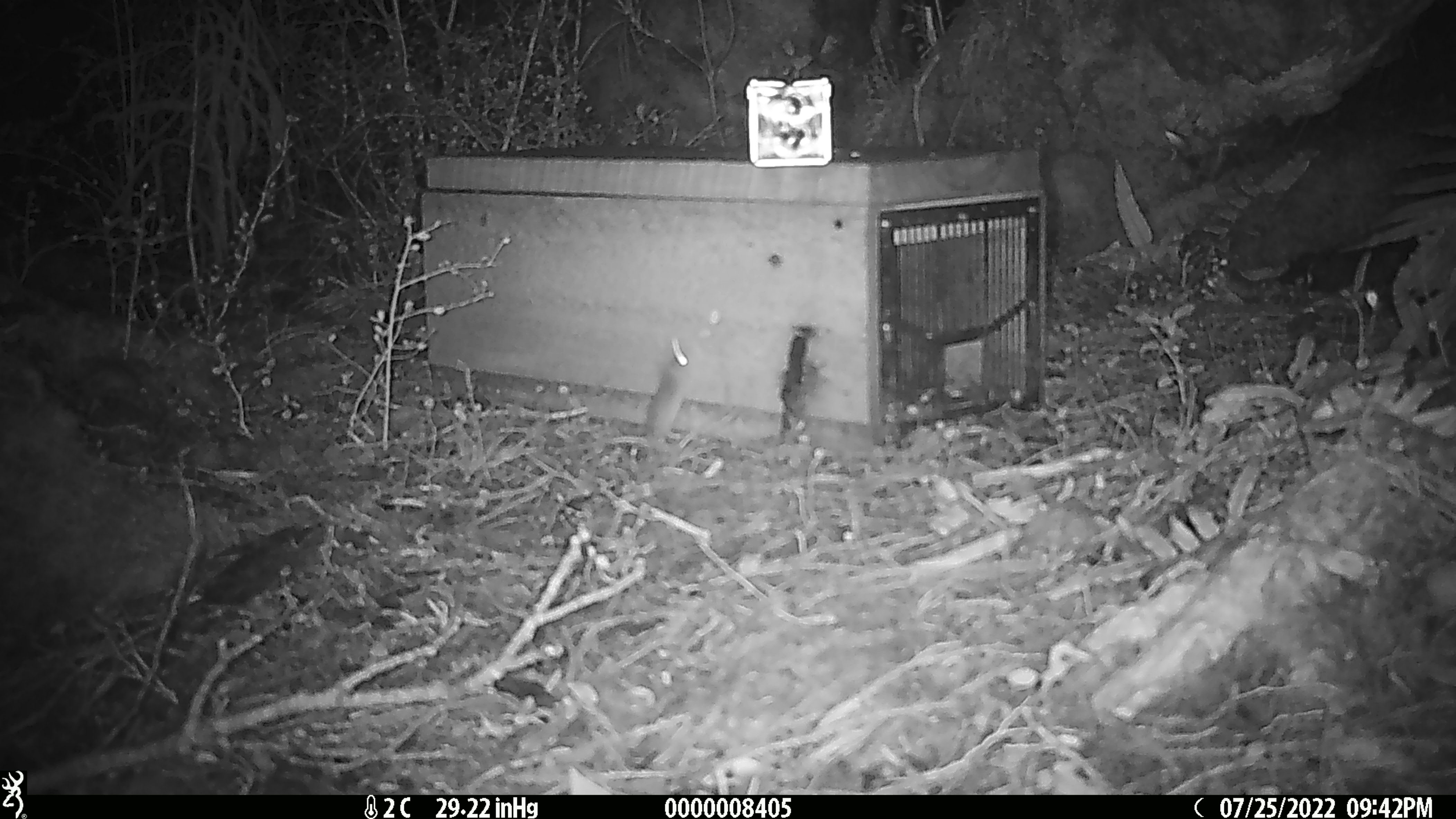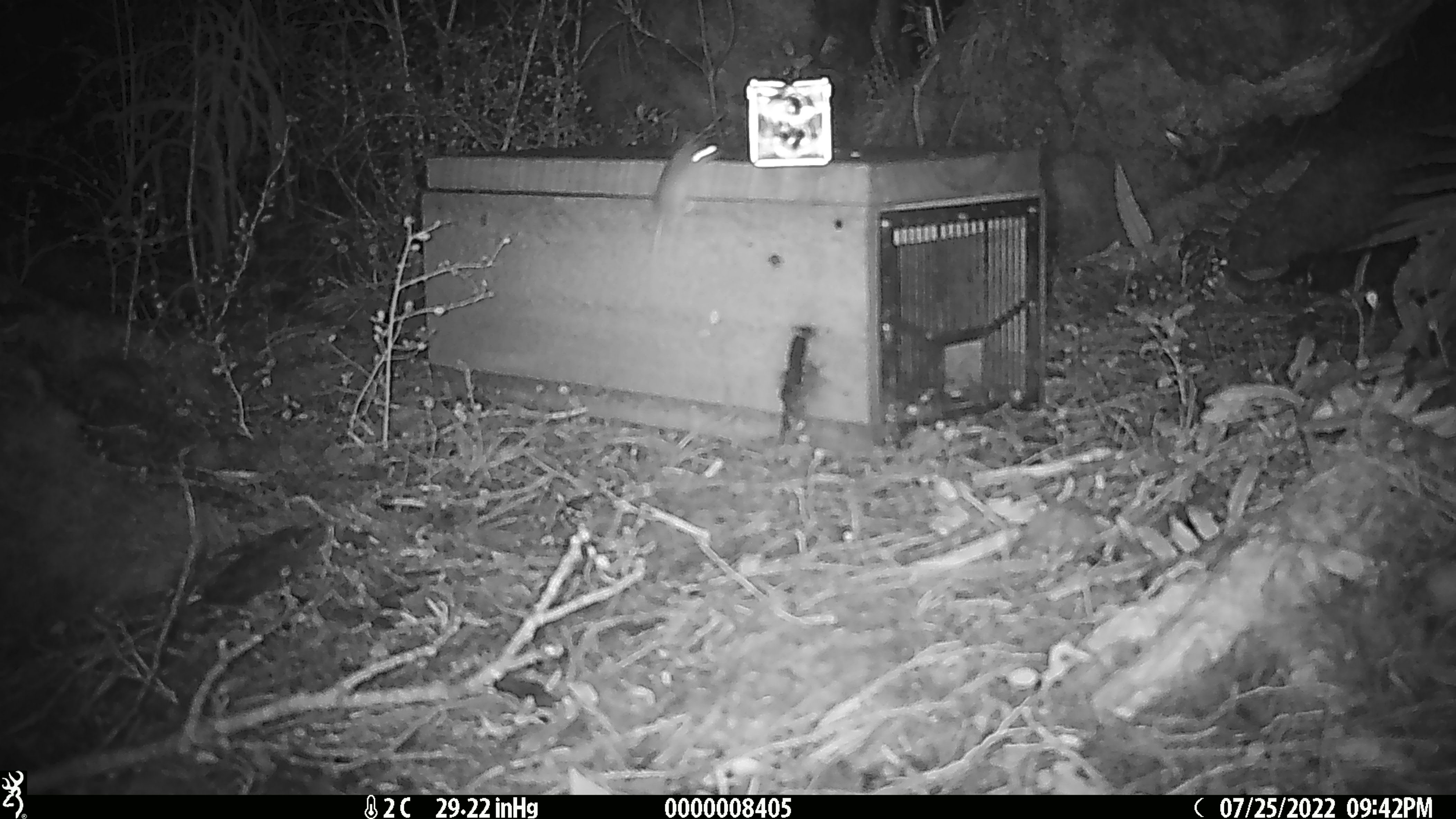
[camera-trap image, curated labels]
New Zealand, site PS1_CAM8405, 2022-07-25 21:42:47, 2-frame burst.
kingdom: Animalia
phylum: Chordata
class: Mammalia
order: Rodentia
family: Muridae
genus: Mus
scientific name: Mus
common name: mouse